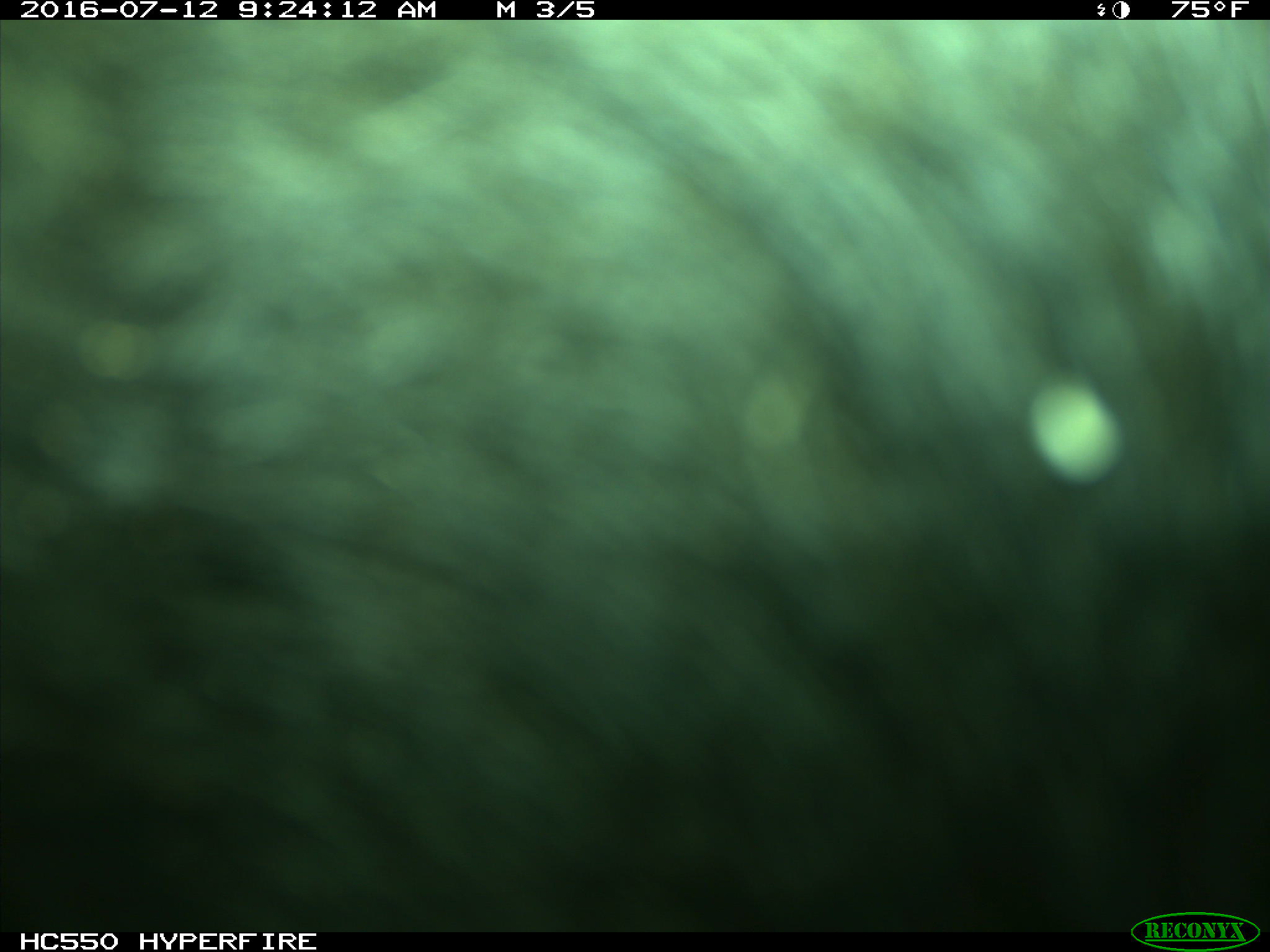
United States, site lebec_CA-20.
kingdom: Animalia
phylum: Chordata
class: Mammalia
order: Artiodactyla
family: Bovidae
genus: Bos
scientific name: Bos taurus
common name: domestic cow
Bos taurus (domestic cow).